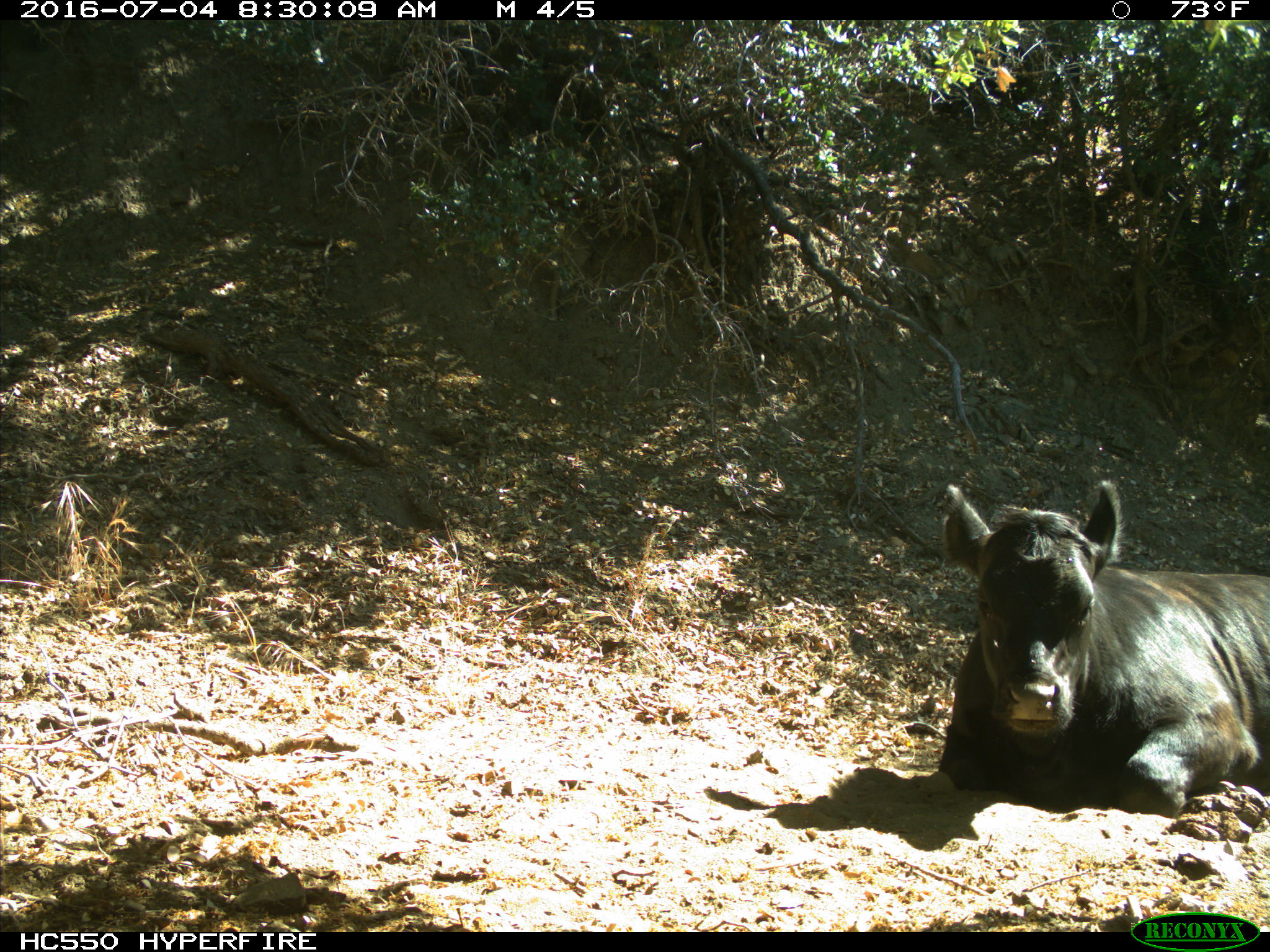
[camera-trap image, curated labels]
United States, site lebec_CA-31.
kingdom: Animalia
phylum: Chordata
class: Mammalia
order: Artiodactyla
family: Bovidae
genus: Bos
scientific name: Bos taurus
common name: domestic cow